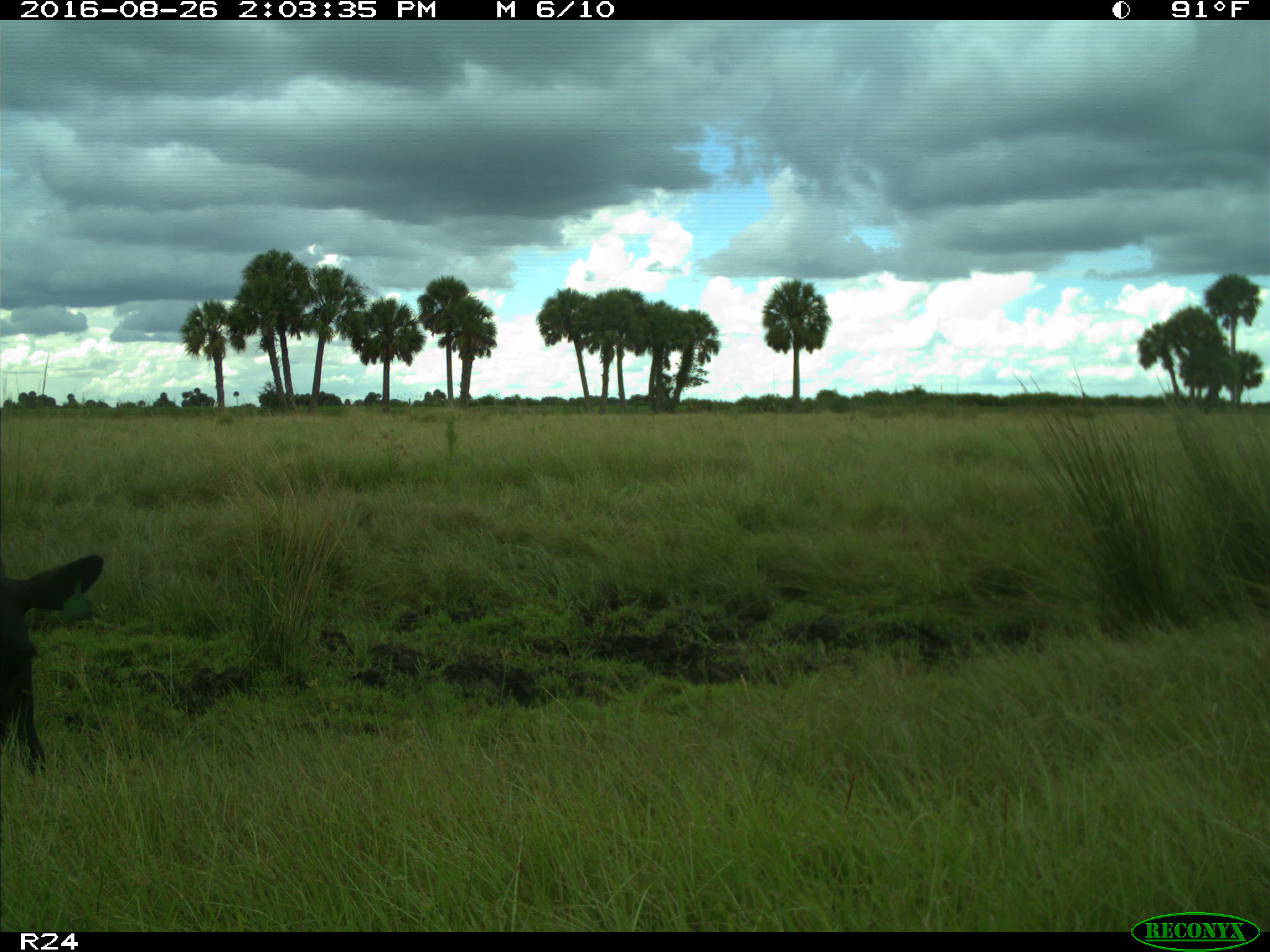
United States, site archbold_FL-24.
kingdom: Animalia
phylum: Chordata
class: Mammalia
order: Artiodactyla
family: Bovidae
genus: Bos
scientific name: Bos taurus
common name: domestic cow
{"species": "Bos taurus (domestic cow)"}